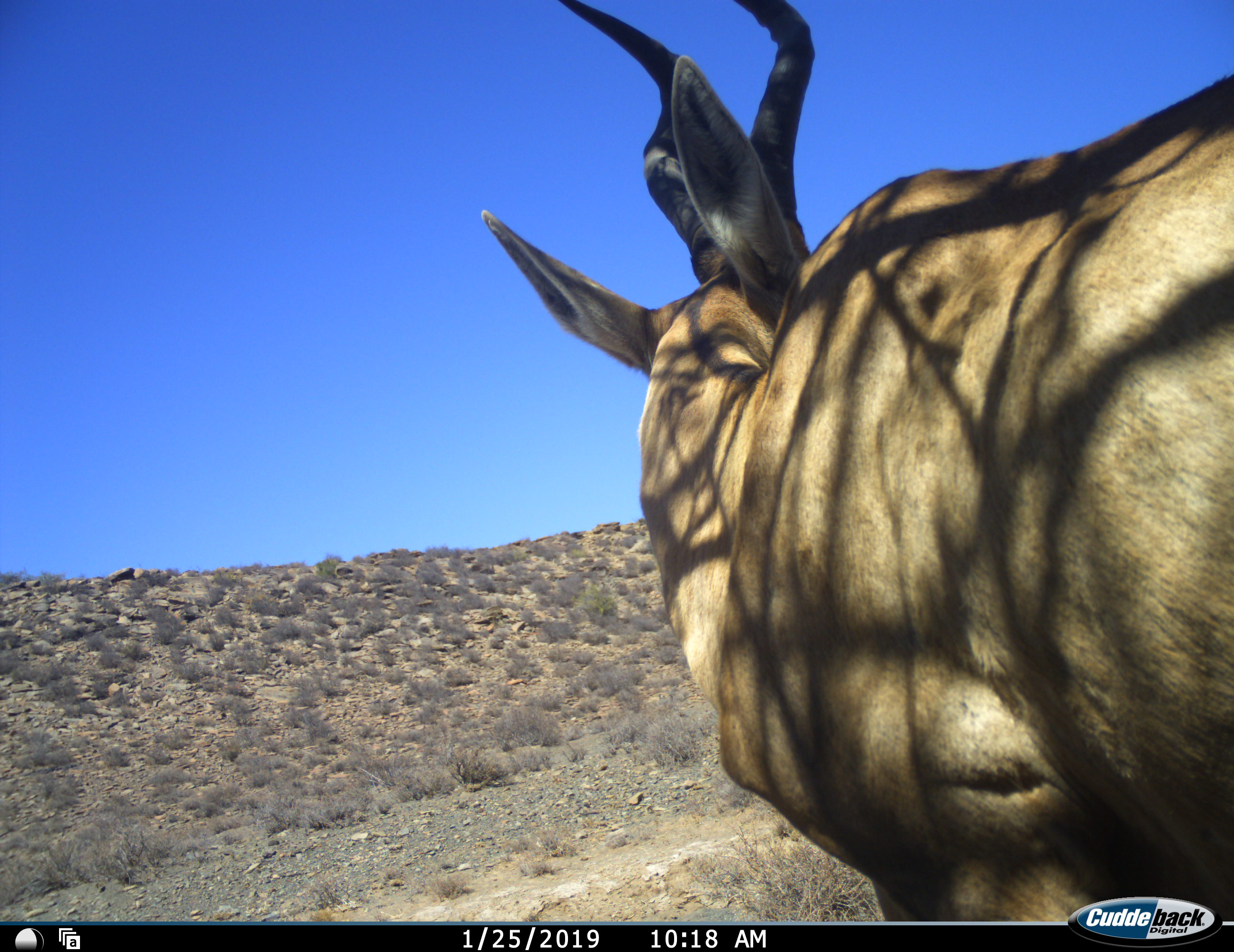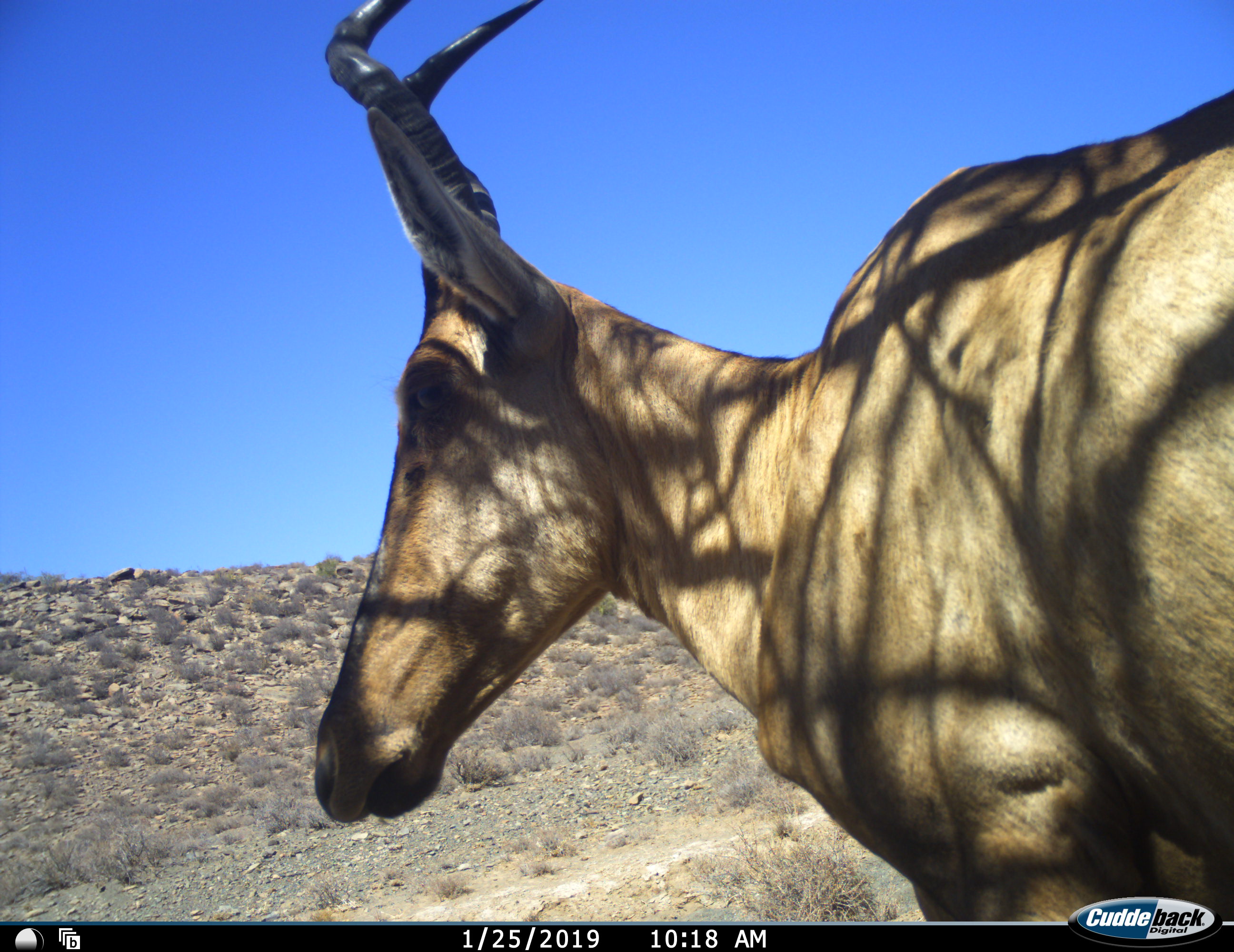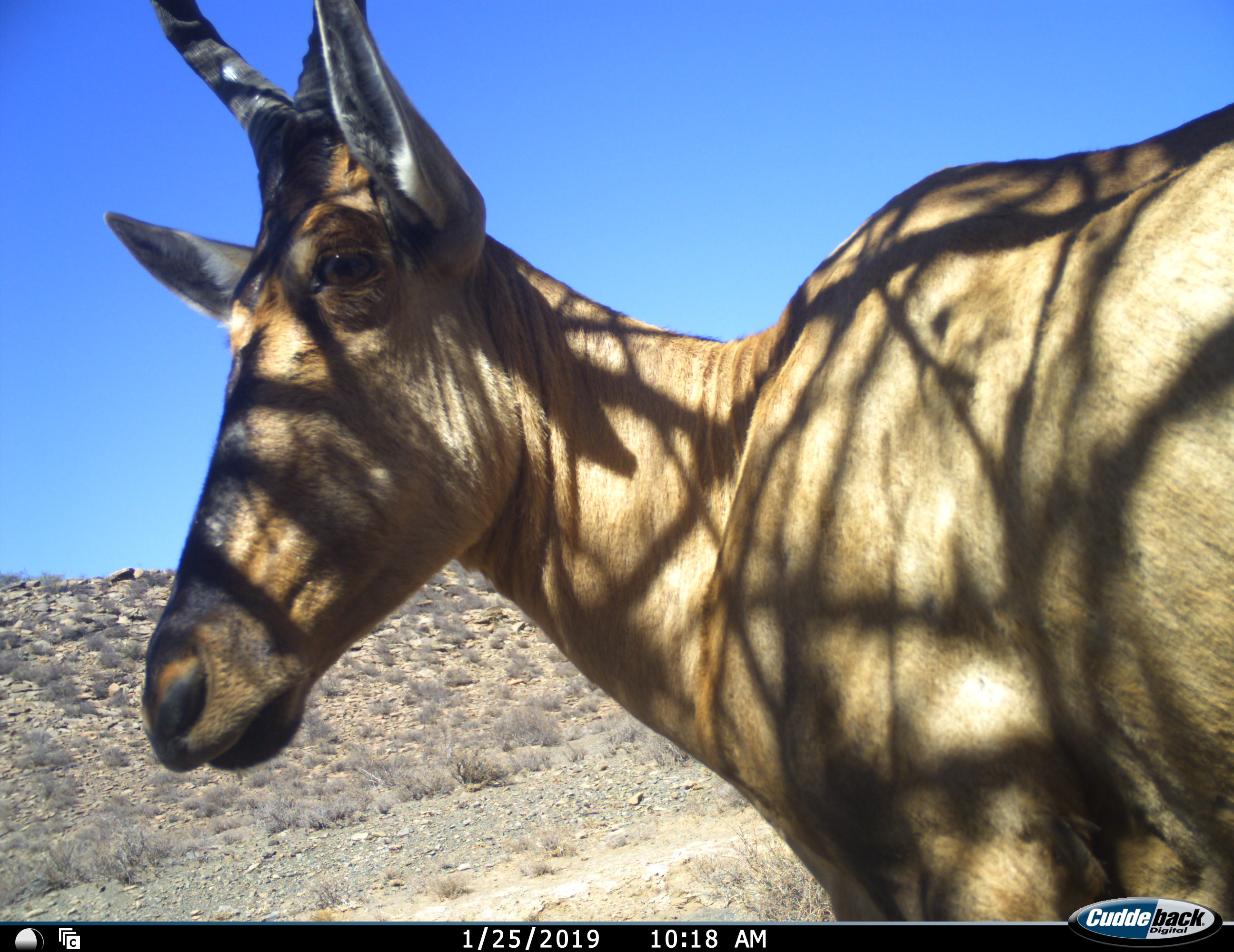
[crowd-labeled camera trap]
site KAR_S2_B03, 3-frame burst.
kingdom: Animalia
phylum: Chordata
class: Mammalia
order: Artiodactyla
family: Bovidae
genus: Alcelaphus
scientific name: Alcelaphus buselaphus caama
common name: red hartebeest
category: hartebeestred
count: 1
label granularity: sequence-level